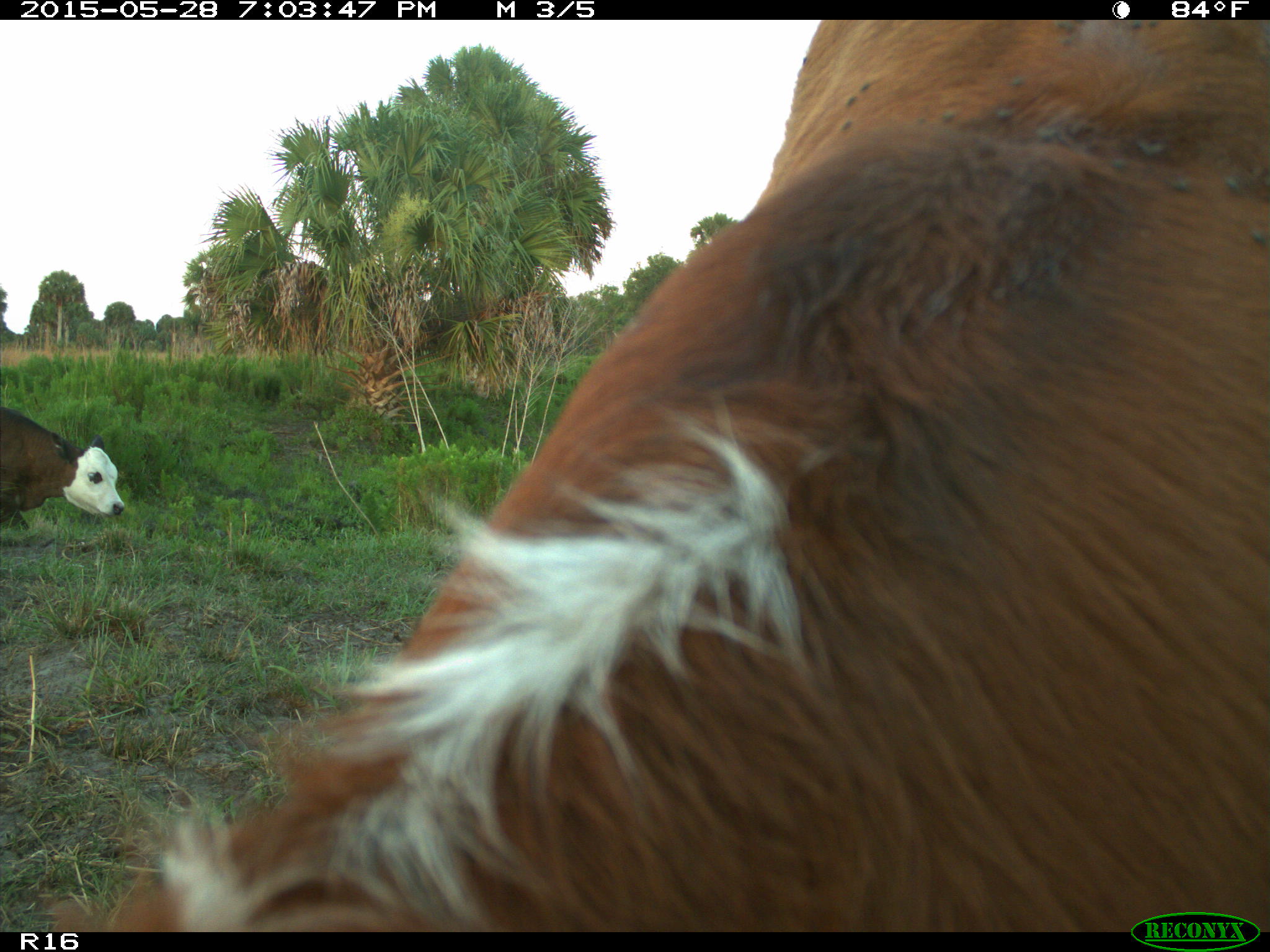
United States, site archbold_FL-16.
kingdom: Animalia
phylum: Chordata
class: Mammalia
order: Artiodactyla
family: Bovidae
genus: Bos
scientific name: Bos taurus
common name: domestic cow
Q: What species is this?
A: Bos taurus (domestic cow).